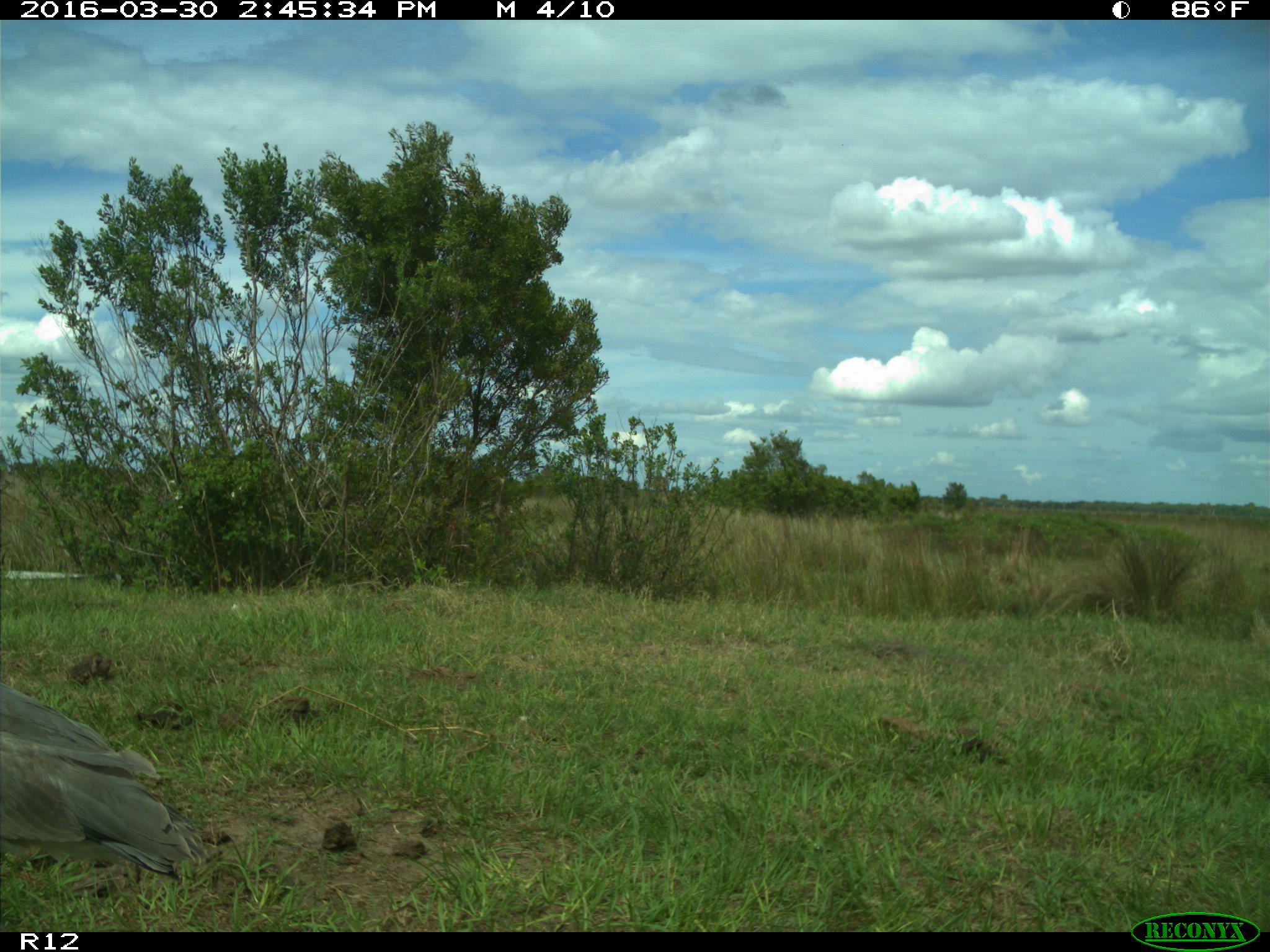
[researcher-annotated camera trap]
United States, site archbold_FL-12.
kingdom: Animalia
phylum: Chordata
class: Aves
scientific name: Aves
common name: birds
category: unidentified bird